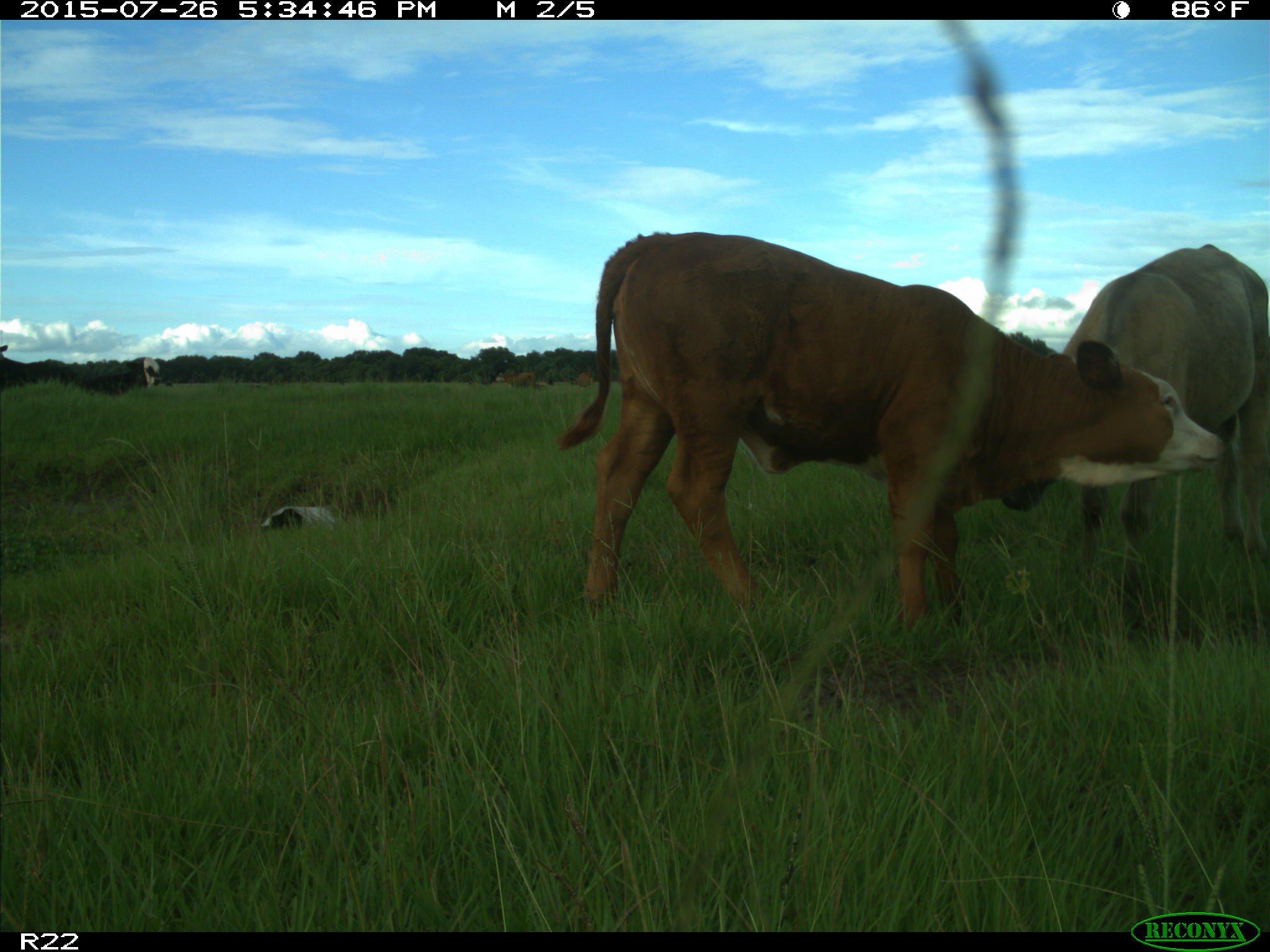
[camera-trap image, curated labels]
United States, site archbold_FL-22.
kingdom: Animalia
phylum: Chordata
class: Mammalia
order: Artiodactyla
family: Bovidae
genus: Bos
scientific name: Bos taurus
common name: domestic cow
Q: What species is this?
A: Bos taurus (domestic cow).